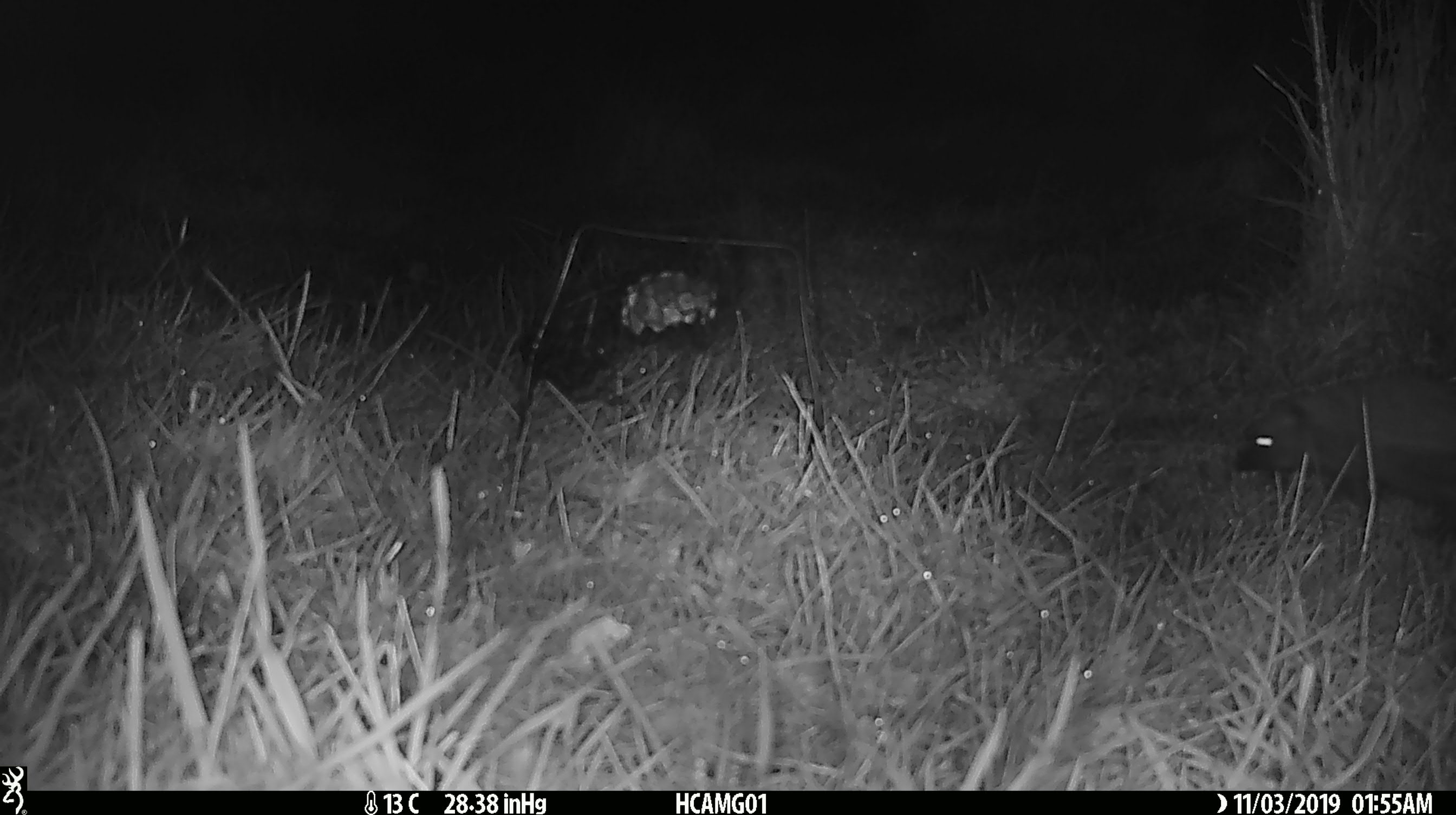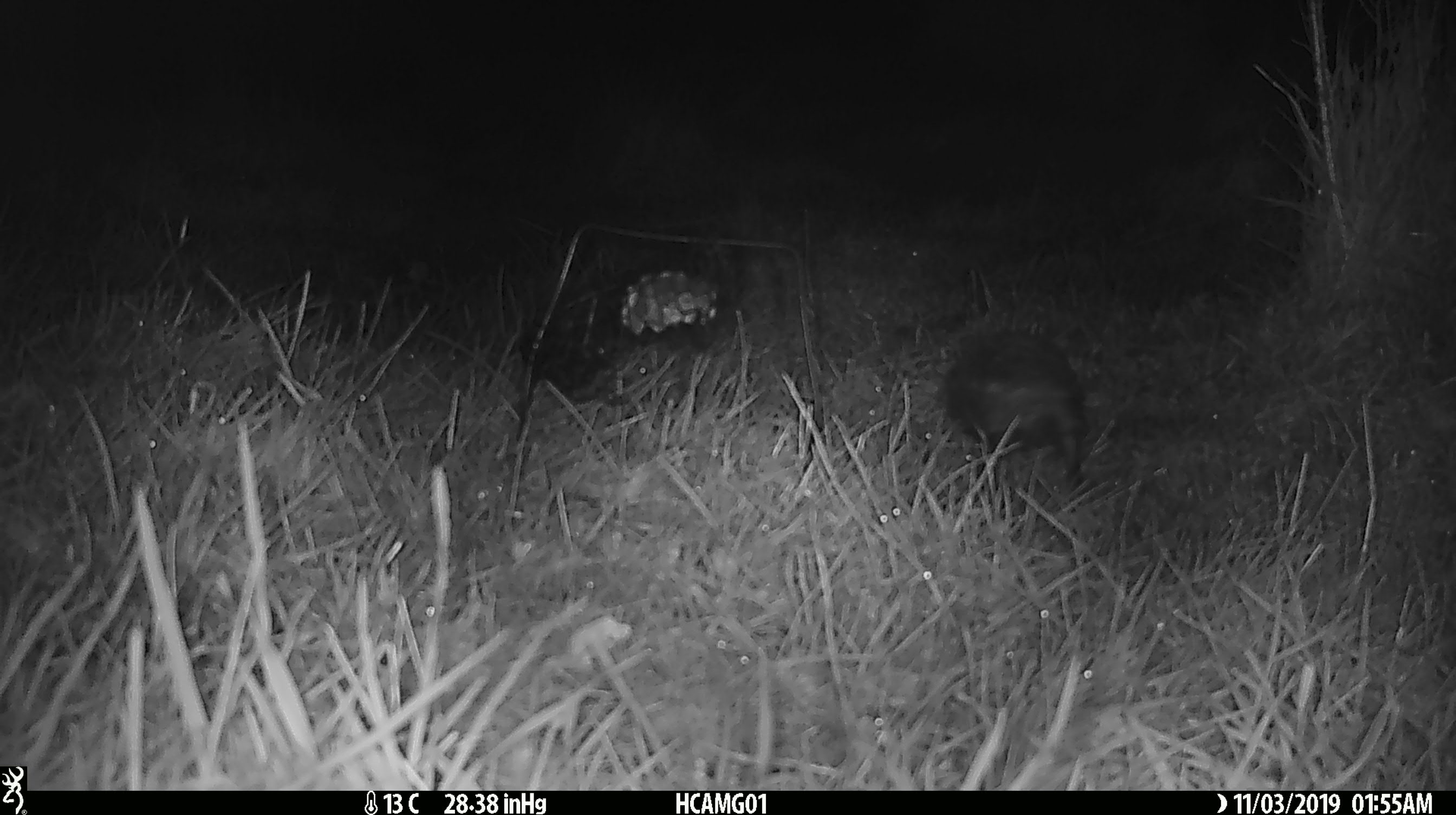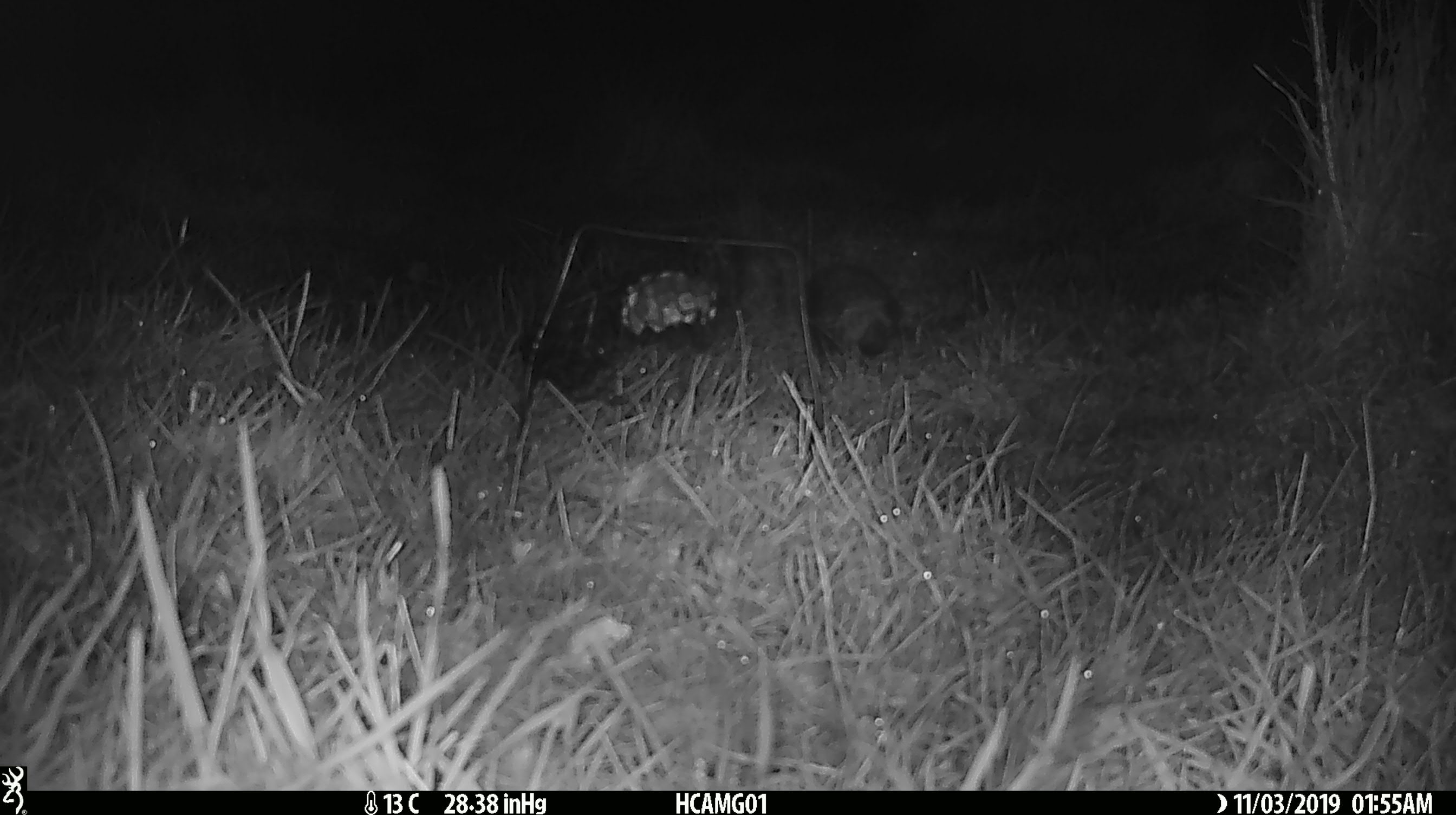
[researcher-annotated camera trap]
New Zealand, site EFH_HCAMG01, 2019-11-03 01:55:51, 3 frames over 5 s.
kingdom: Animalia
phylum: Chordata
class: Mammalia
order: Eulipotyphla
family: Erinaceidae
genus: Erinaceus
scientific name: Erinaceus europaeus europaeus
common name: european hedgehog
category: hedgehog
Hedgehog (european hedgehog) (Erinaceus europaeus europaeus).